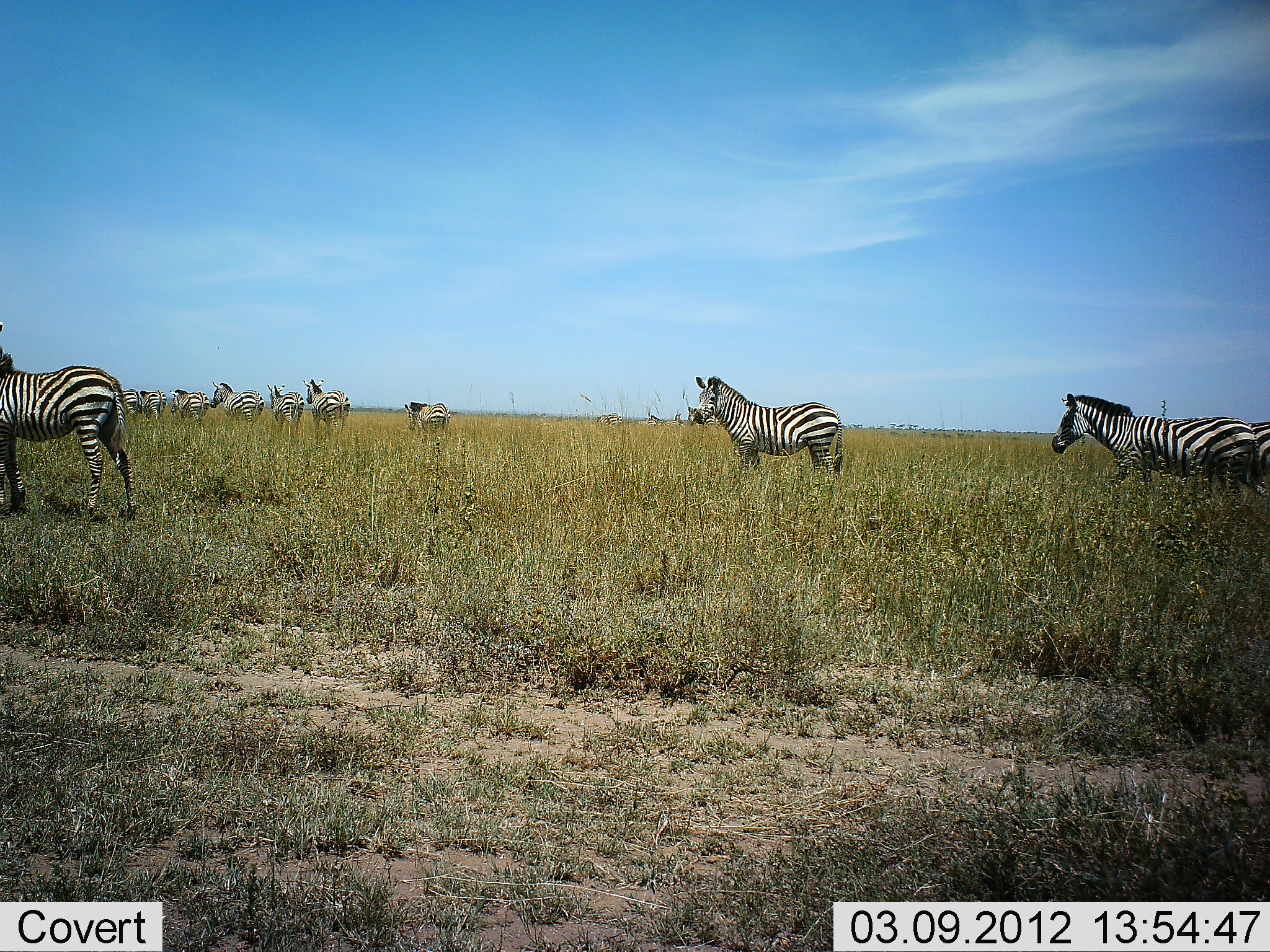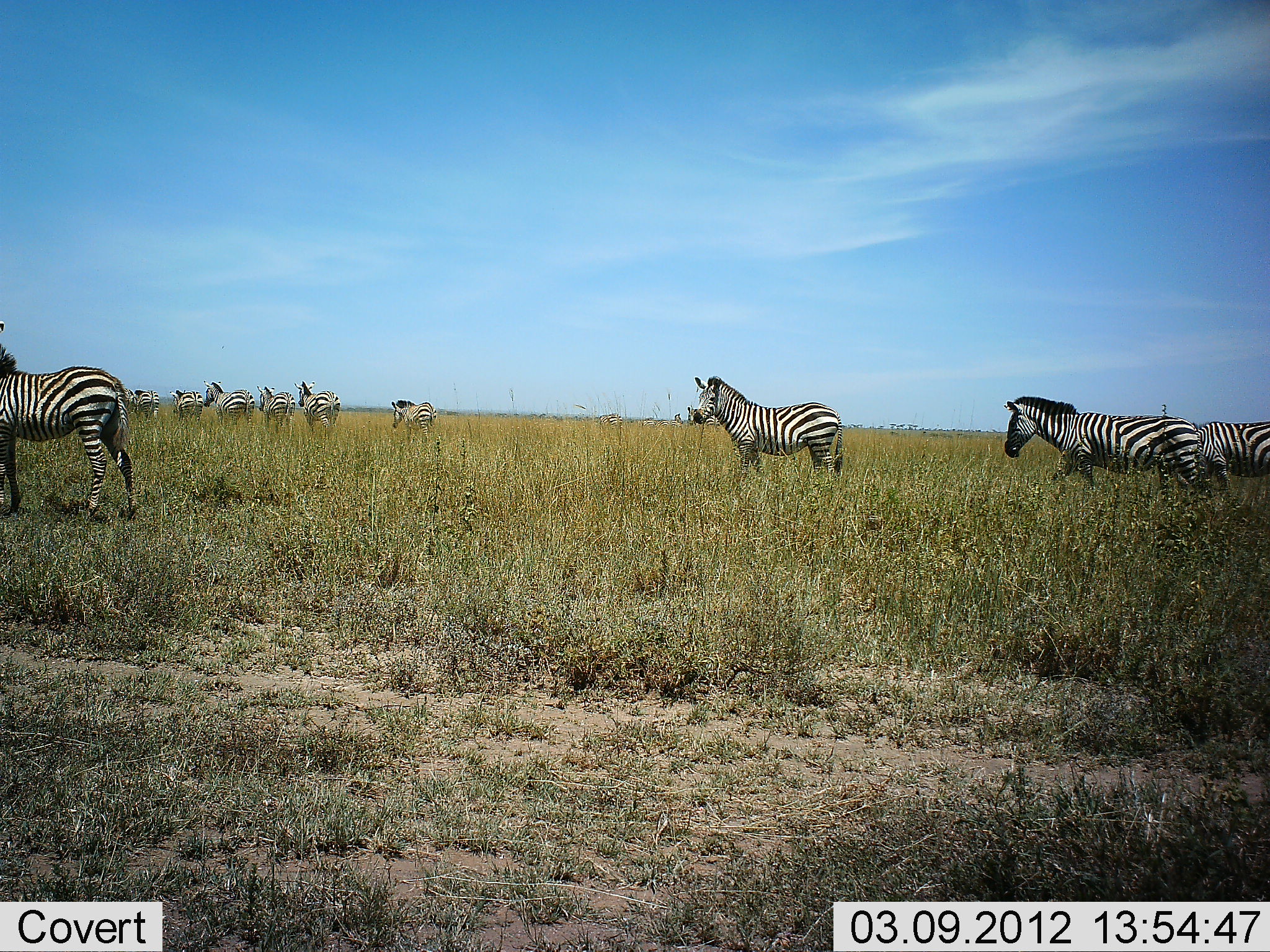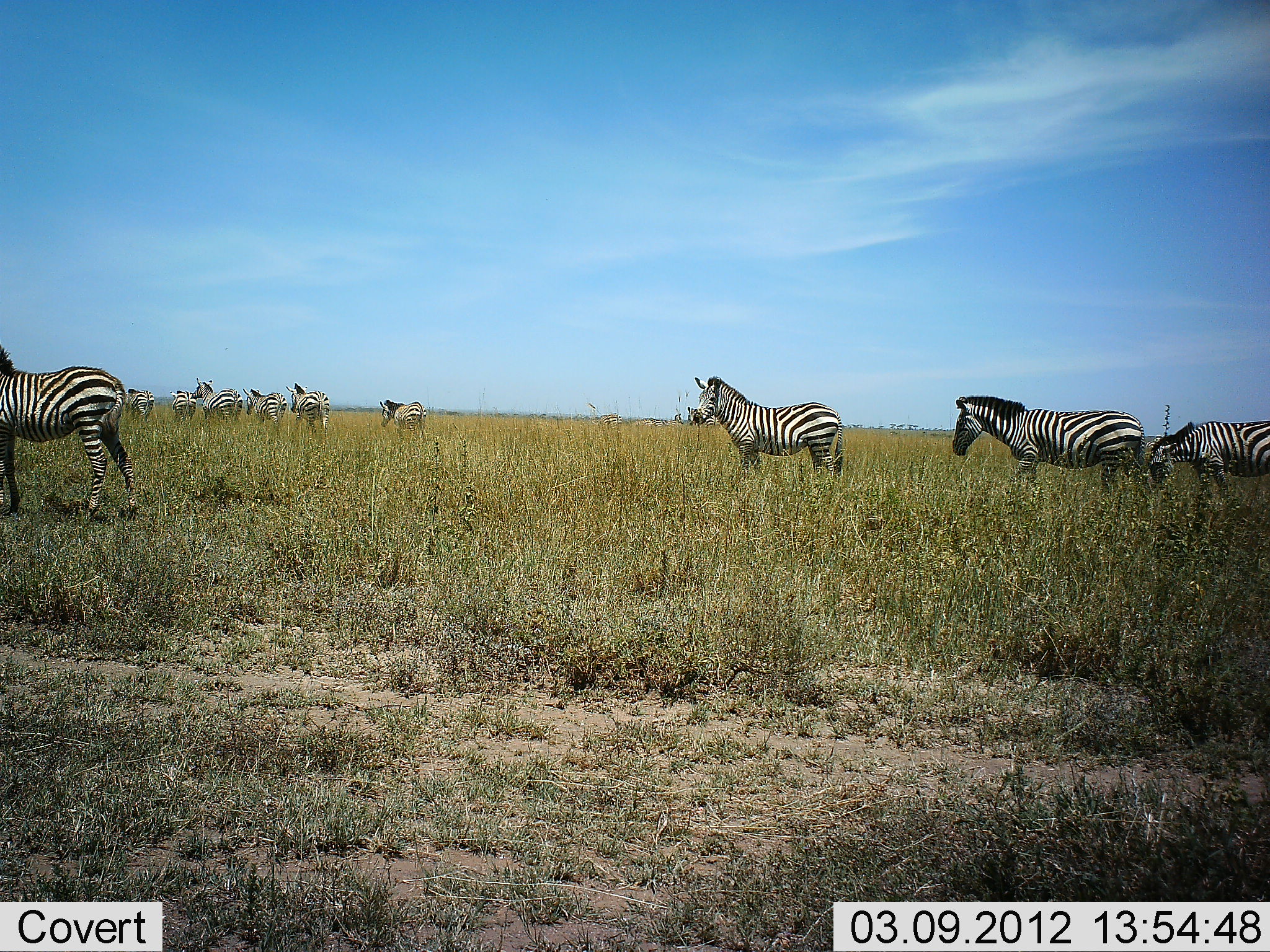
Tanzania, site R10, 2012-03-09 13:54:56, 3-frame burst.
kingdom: Animalia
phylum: Chordata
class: Mammalia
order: Perissodactyla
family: Equidae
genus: Equus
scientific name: Equus quagga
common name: plains zebra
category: zebra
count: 10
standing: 58%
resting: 0%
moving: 92%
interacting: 0%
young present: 8%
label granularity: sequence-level